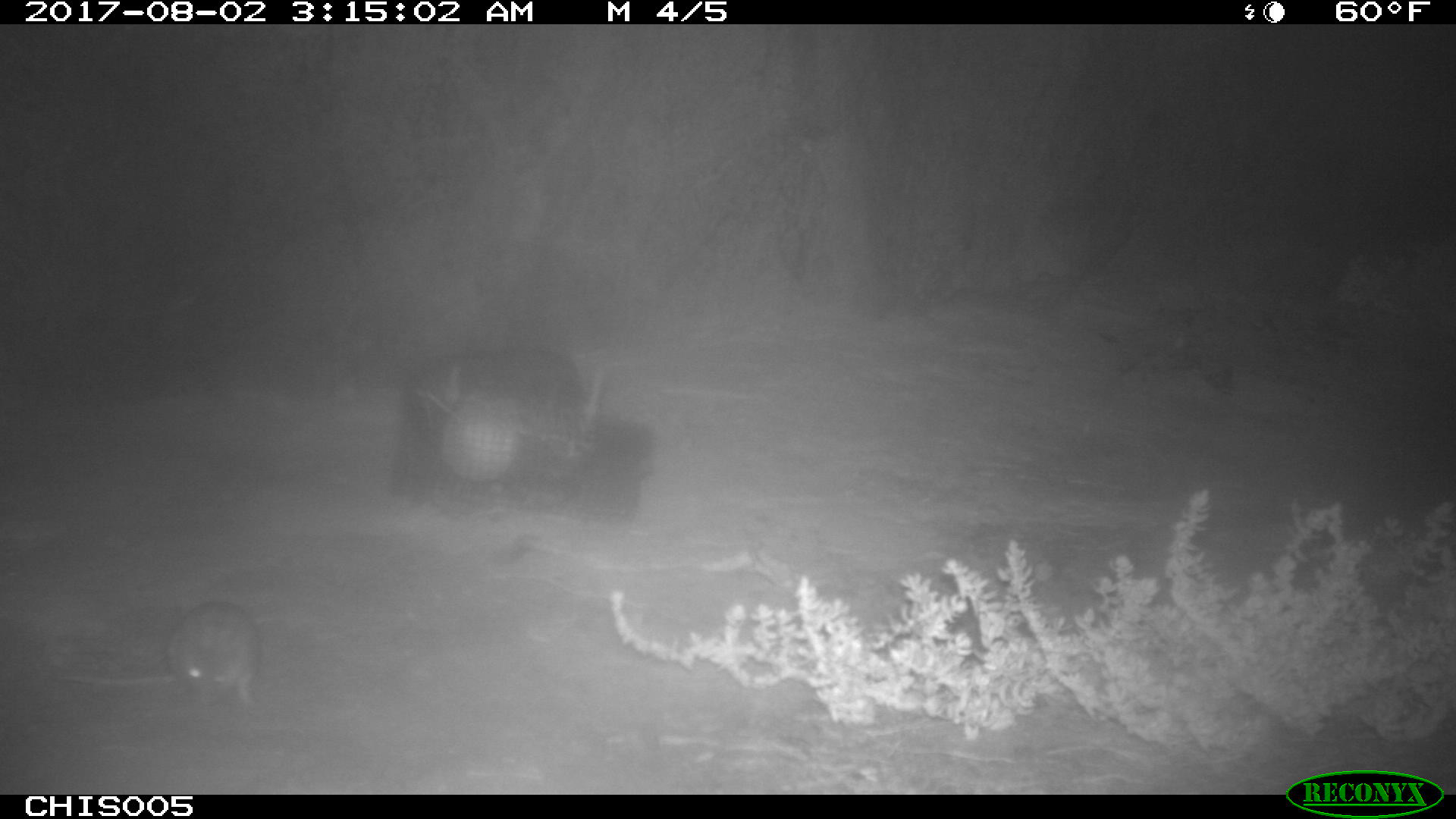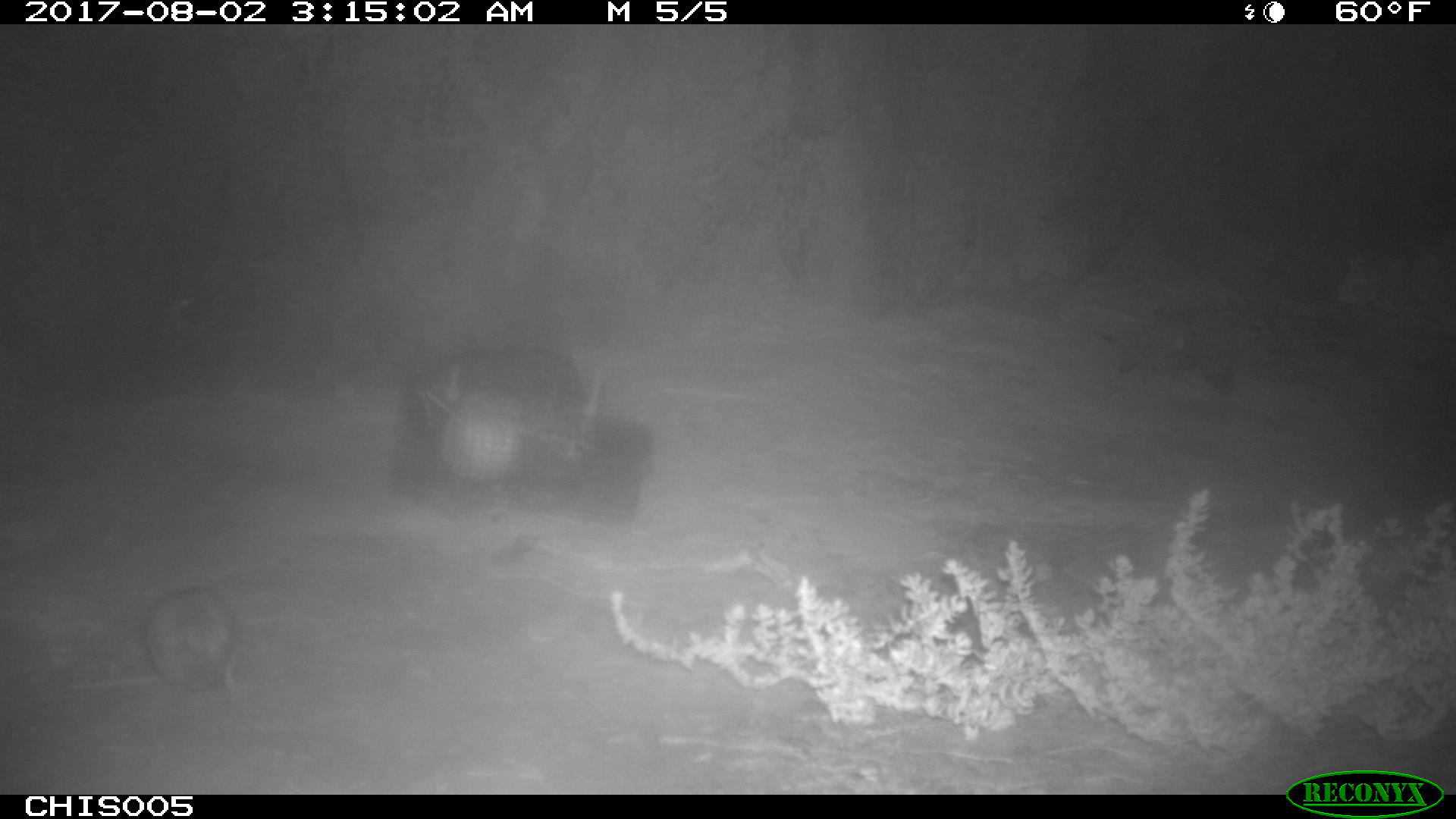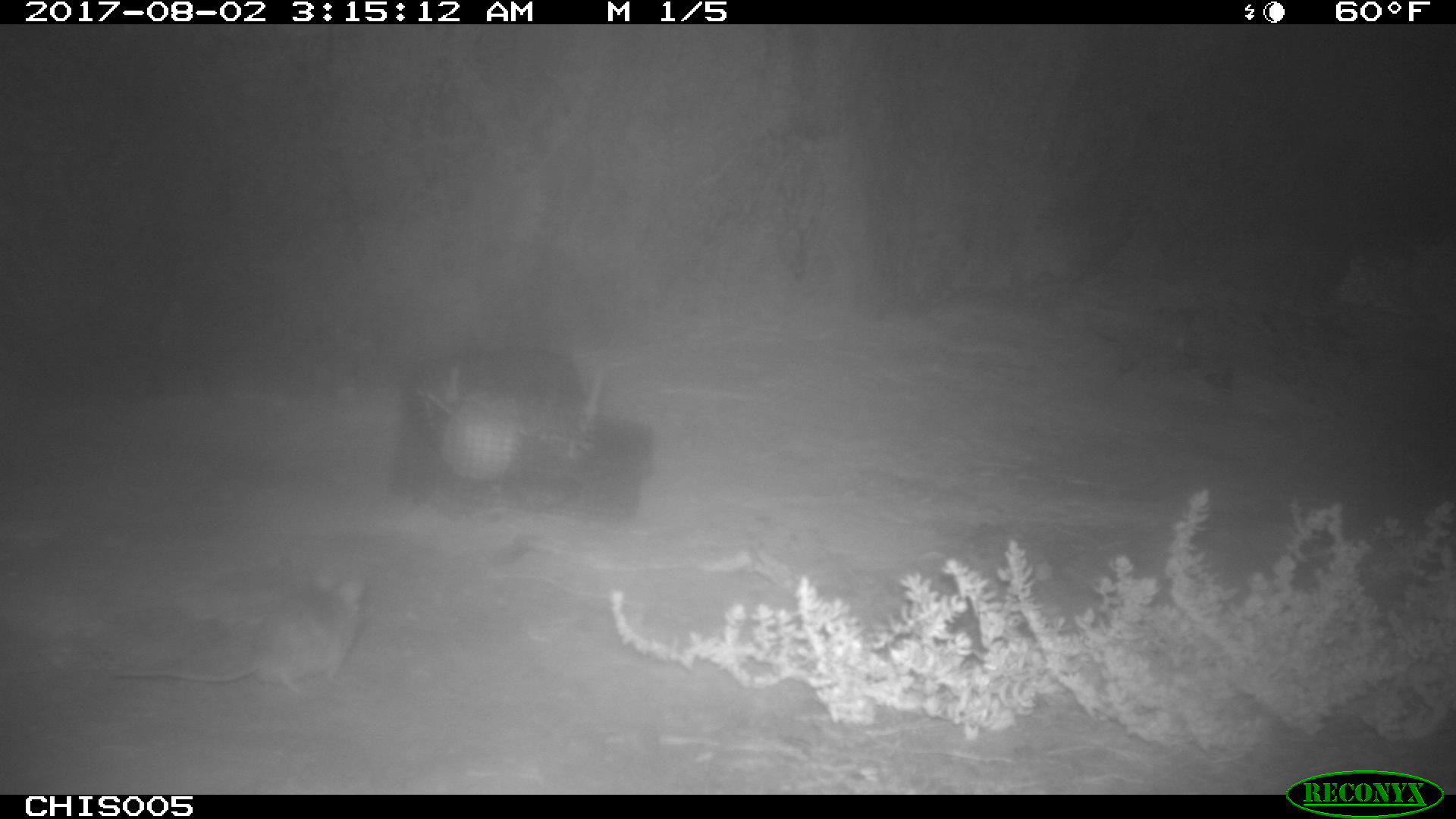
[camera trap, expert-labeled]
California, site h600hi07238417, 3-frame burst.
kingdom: Animalia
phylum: Chordata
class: Mammalia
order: Rodentia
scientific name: Rodentia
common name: rodent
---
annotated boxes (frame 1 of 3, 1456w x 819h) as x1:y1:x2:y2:
rodent: 49:601:260:704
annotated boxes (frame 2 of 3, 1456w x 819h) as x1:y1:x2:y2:
rodent: 142:583:244:696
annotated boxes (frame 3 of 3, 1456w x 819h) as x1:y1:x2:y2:
rodent: 113:576:362:695